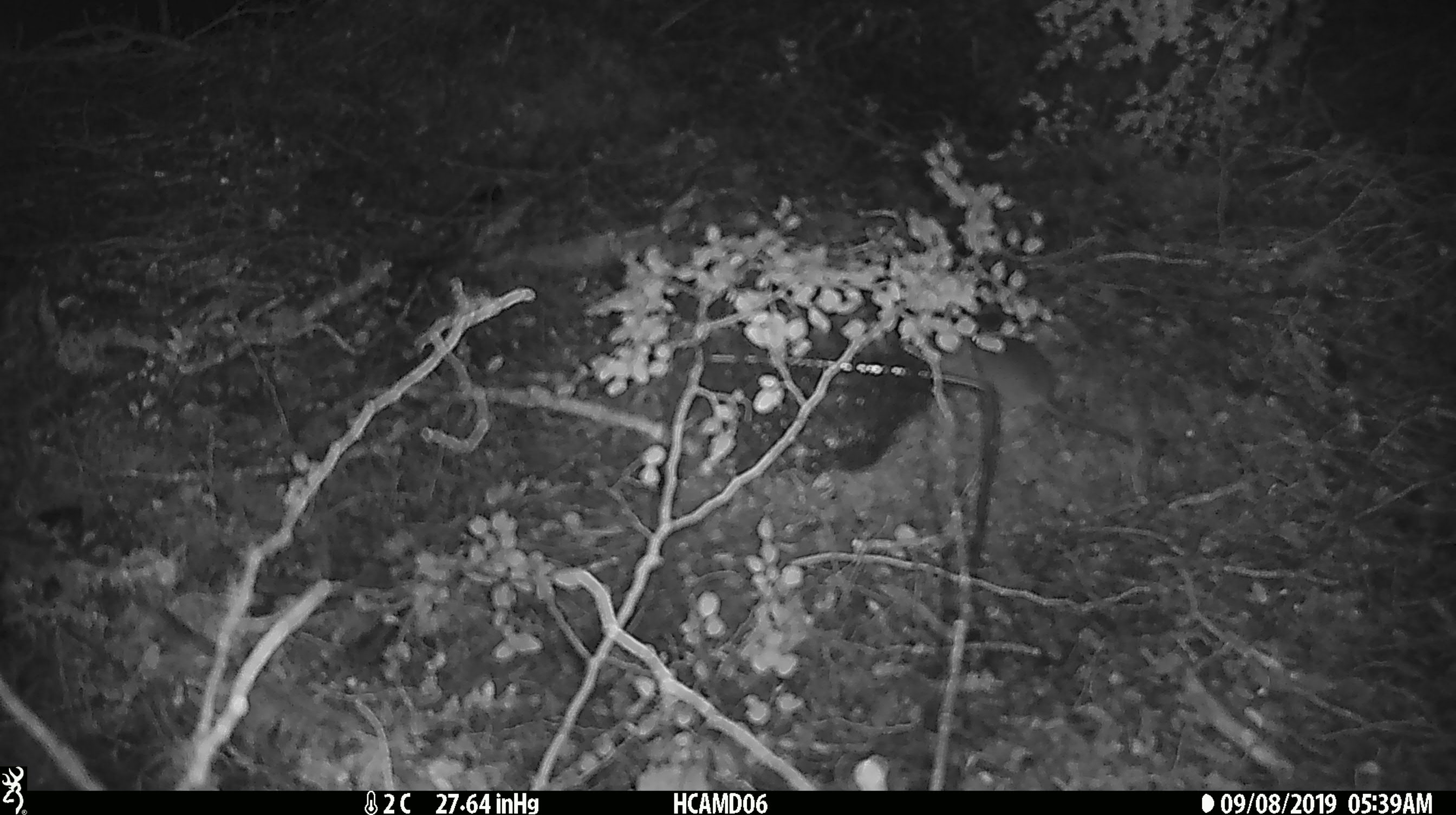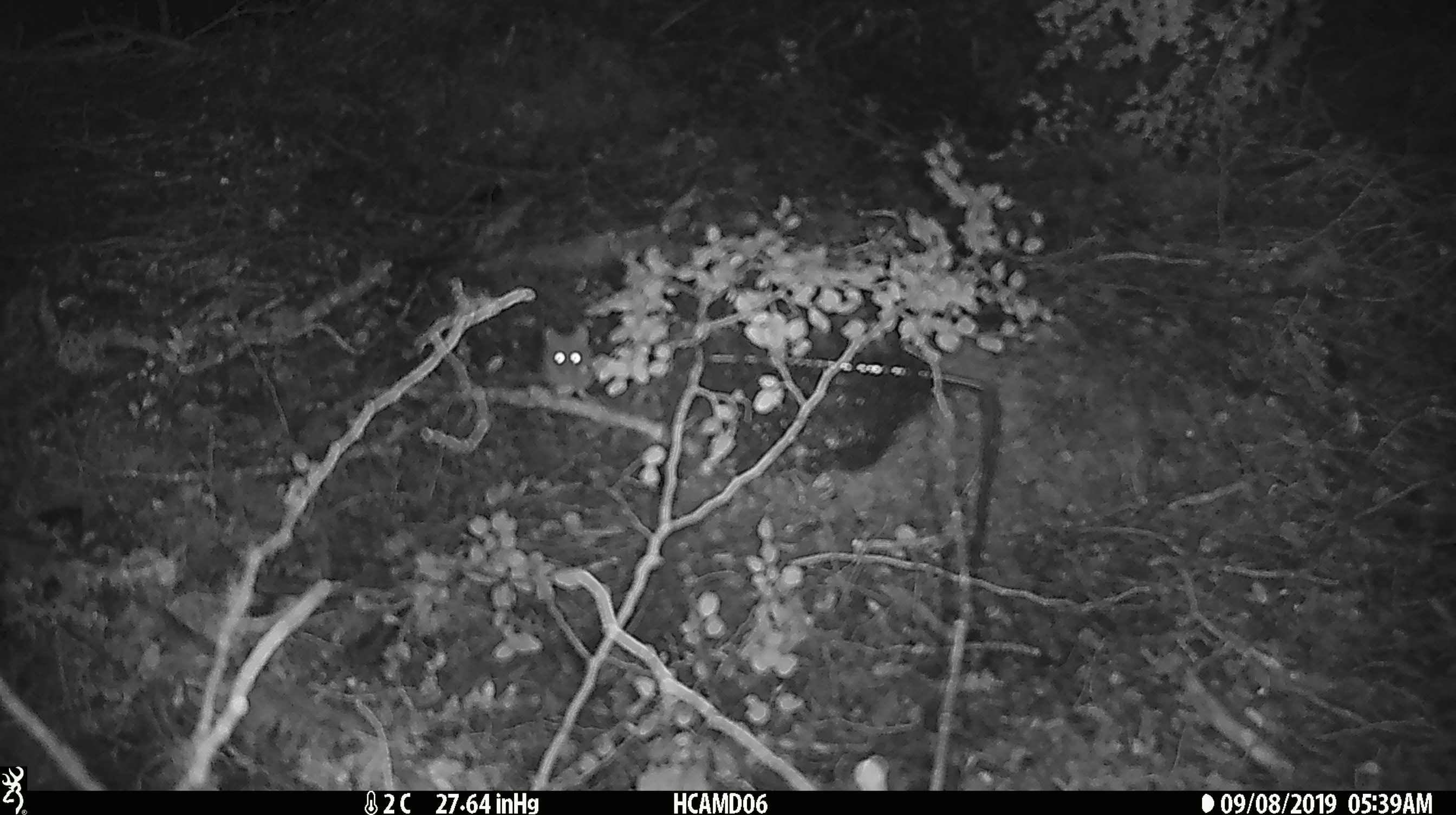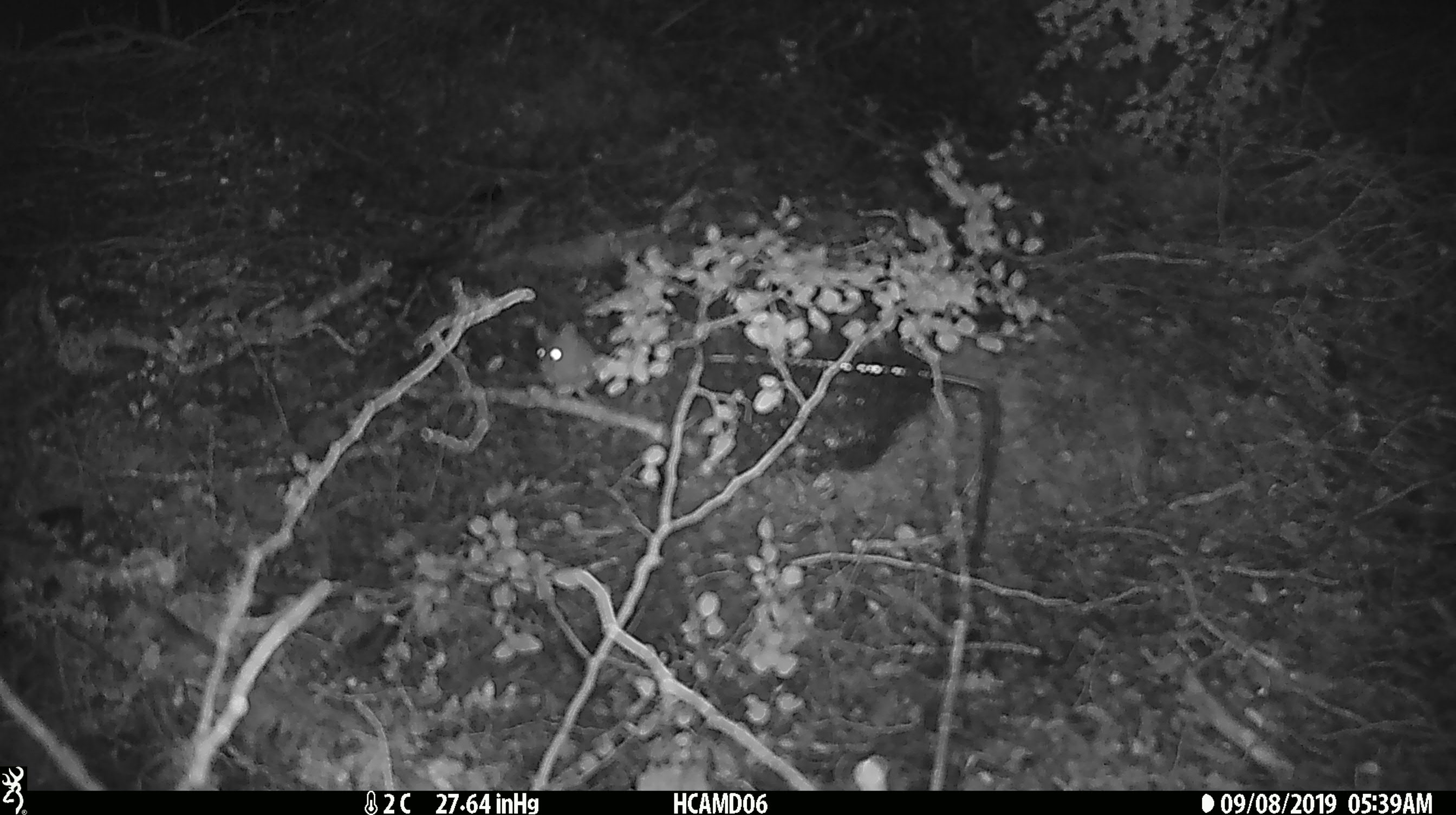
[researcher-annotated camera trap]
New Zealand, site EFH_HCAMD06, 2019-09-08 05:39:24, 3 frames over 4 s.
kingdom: Animalia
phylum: Chordata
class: Mammalia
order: Rodentia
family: Muridae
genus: Mus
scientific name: Mus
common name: mouse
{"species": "mouse (Mus)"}